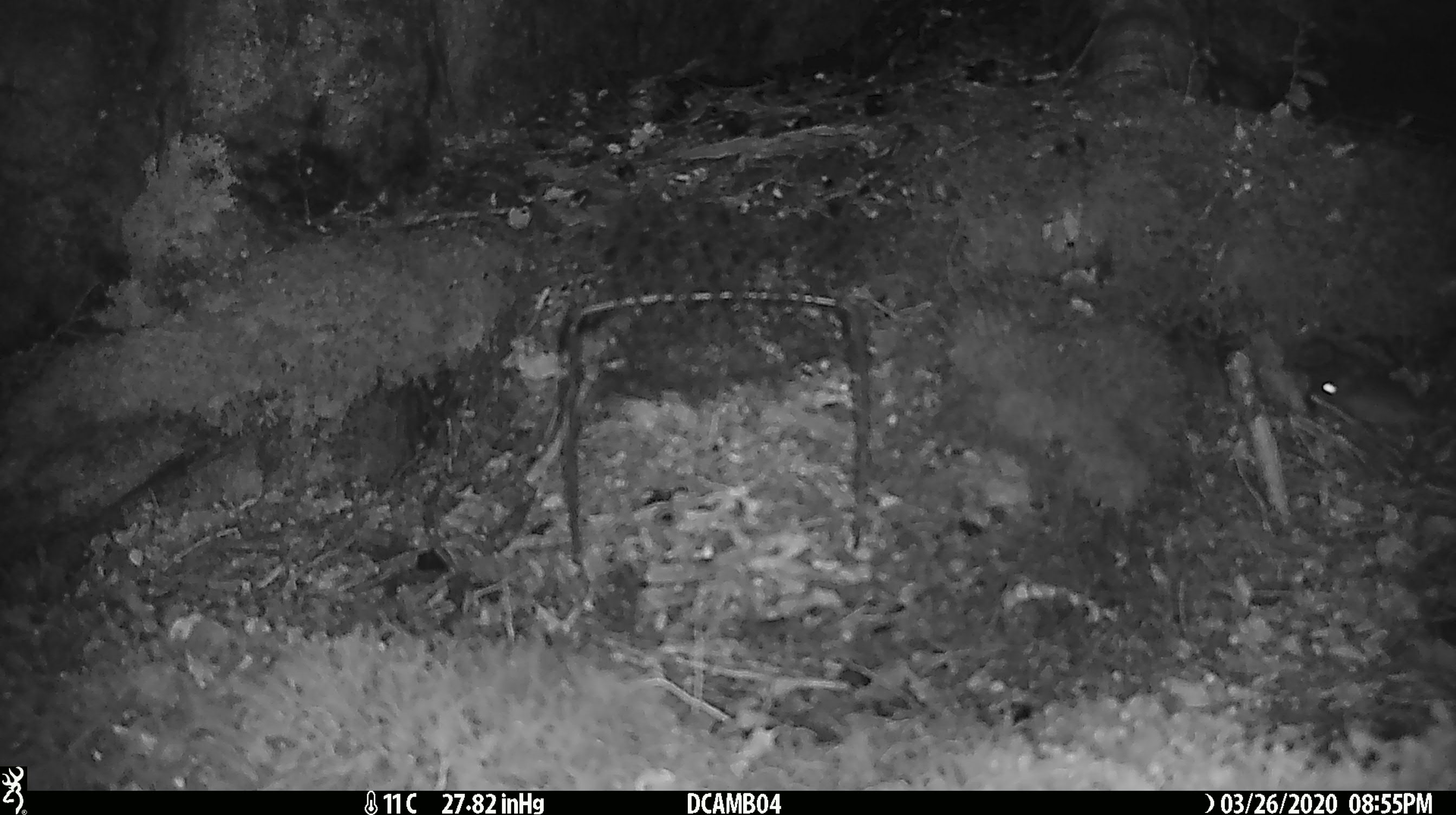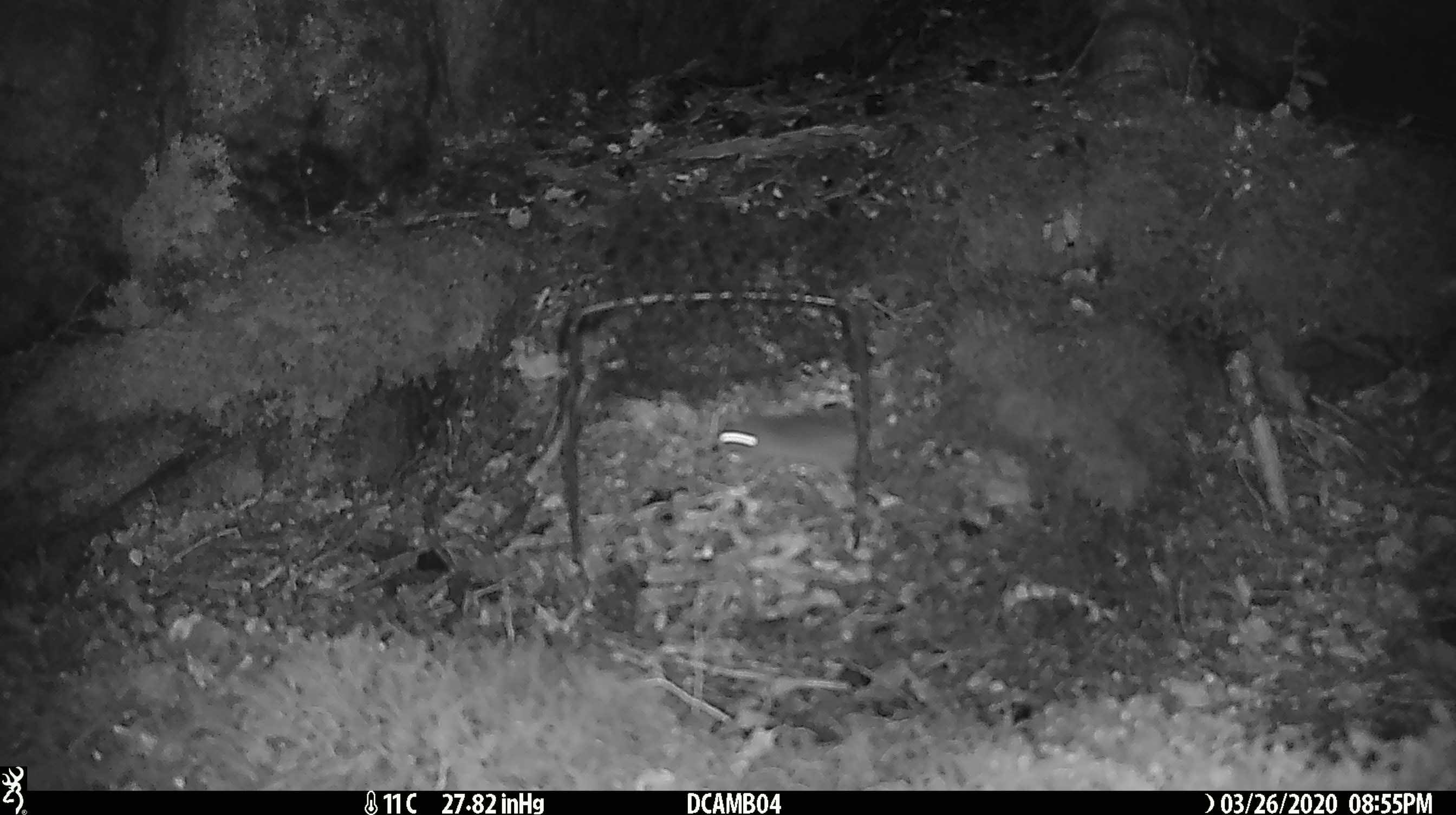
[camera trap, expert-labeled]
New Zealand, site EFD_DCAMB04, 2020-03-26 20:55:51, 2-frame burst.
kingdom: Animalia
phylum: Chordata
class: Mammalia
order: Rodentia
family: Muridae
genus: Mus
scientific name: Mus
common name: mouse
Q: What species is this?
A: Mouse (Mus).